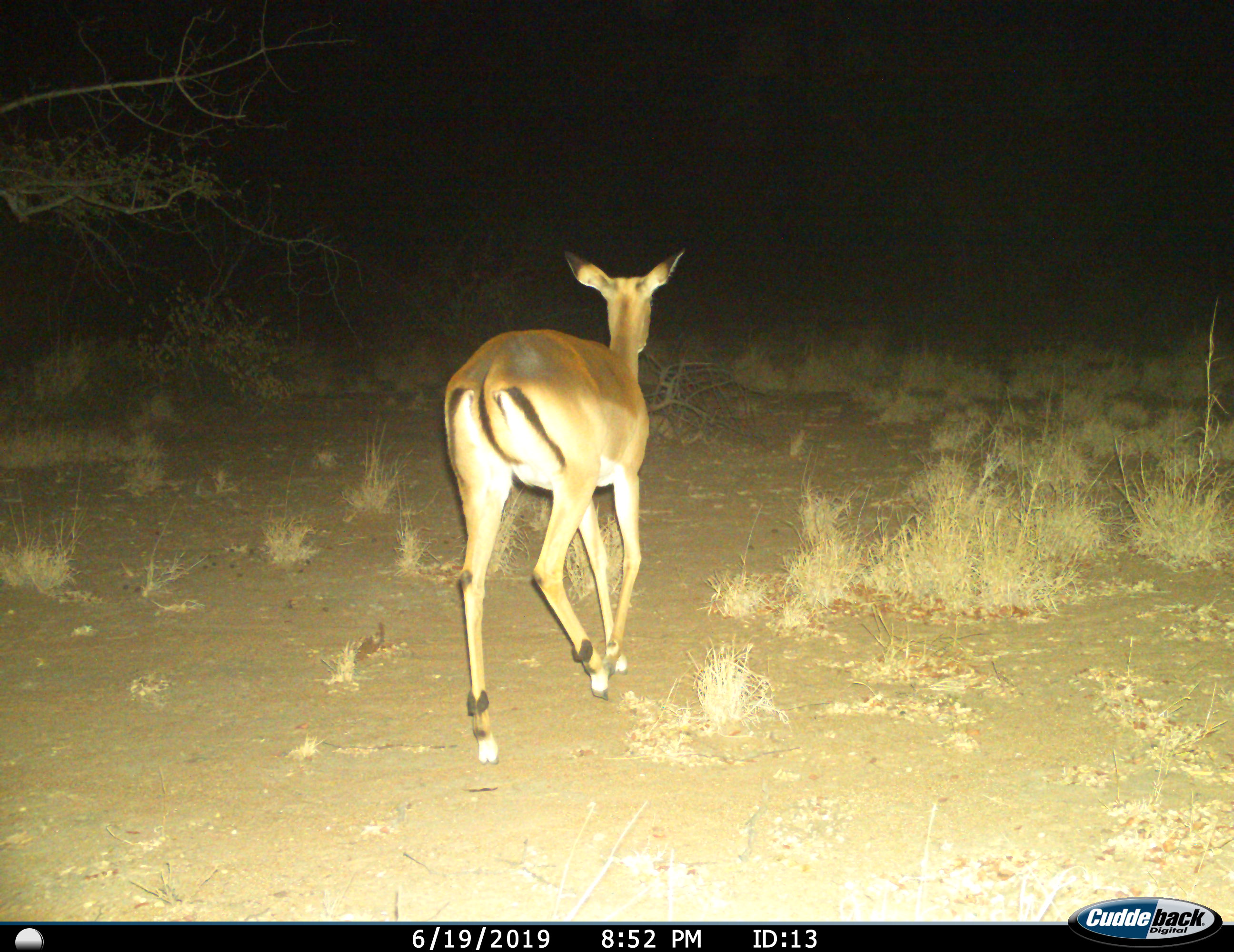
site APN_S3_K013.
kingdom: Animalia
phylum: Chordata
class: Mammalia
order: Artiodactyla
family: Bovidae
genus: Aepyceros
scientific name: Aepyceros melampus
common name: impala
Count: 1.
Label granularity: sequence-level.